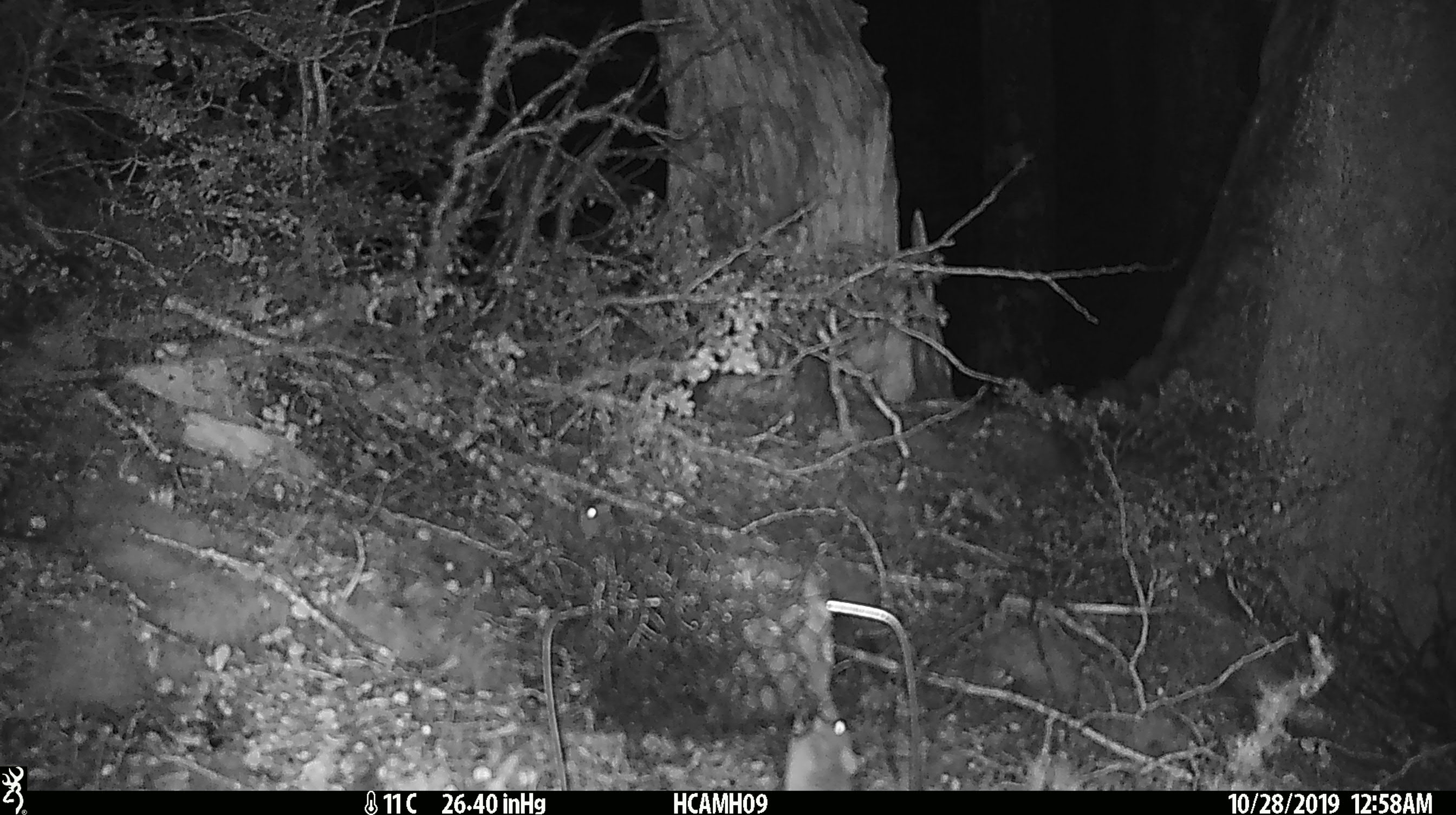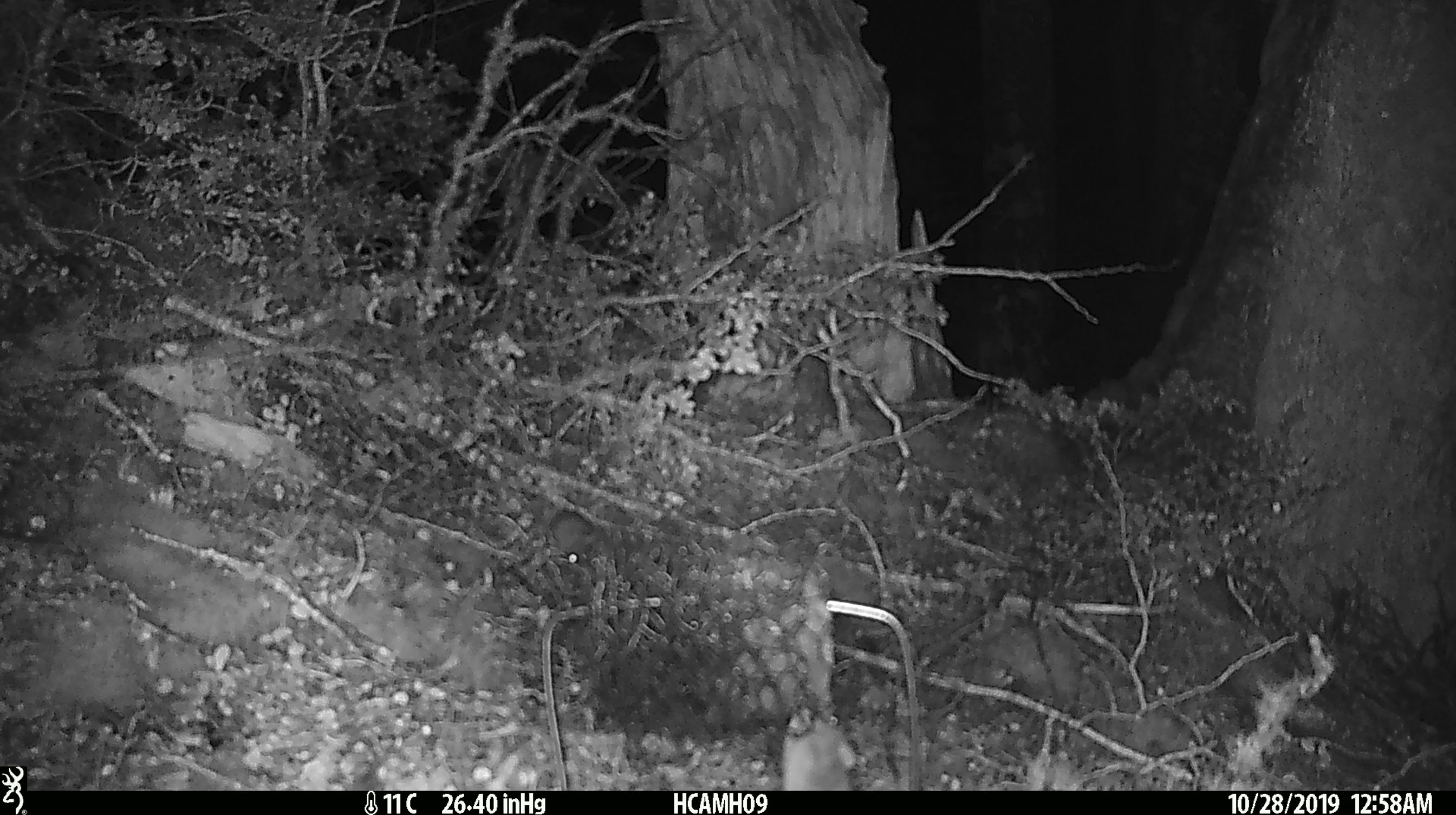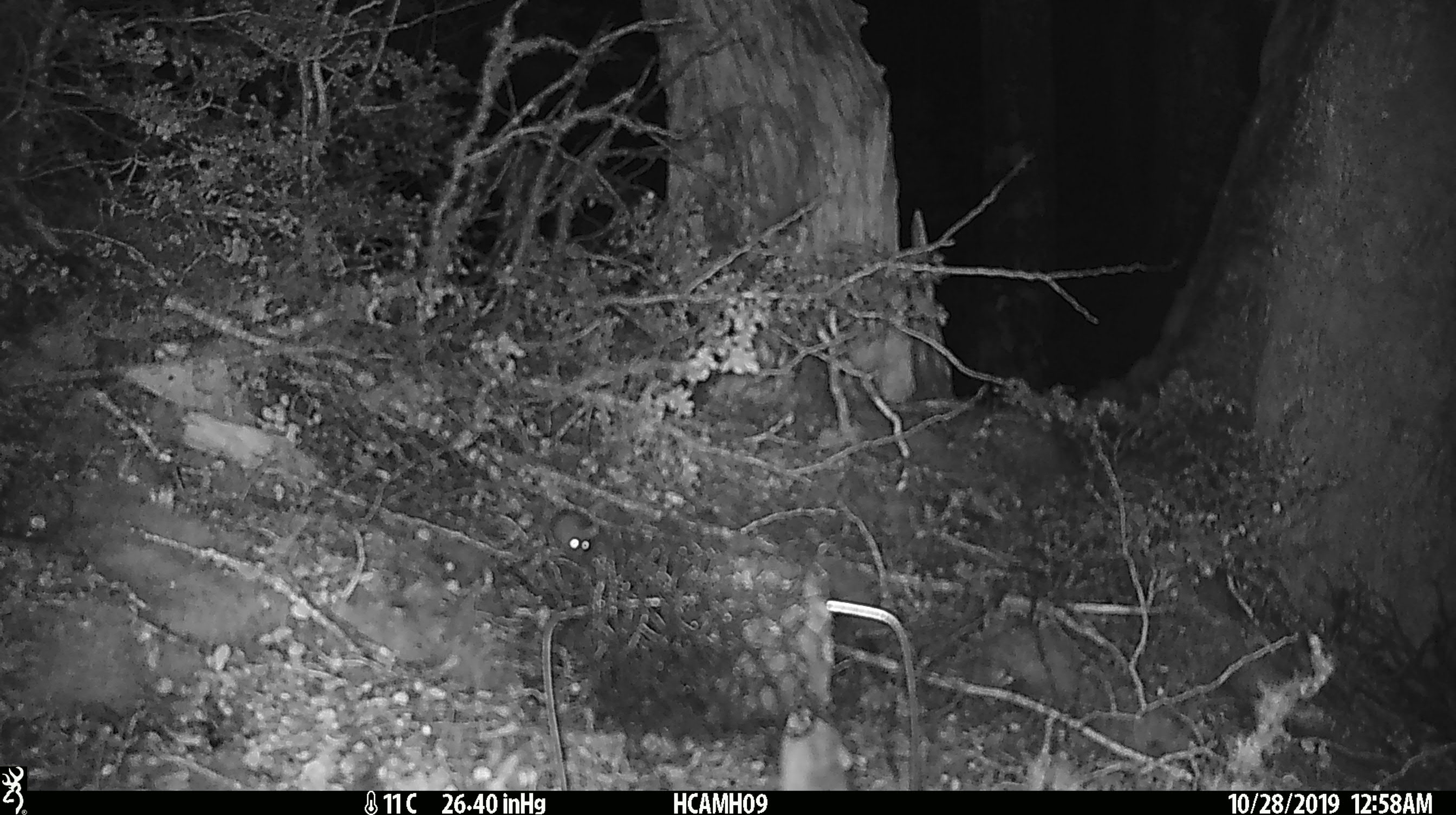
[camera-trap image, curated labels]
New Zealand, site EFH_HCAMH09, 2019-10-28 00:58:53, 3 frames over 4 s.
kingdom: Animalia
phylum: Chordata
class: Mammalia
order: Rodentia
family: Muridae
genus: Mus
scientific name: Mus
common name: mouse